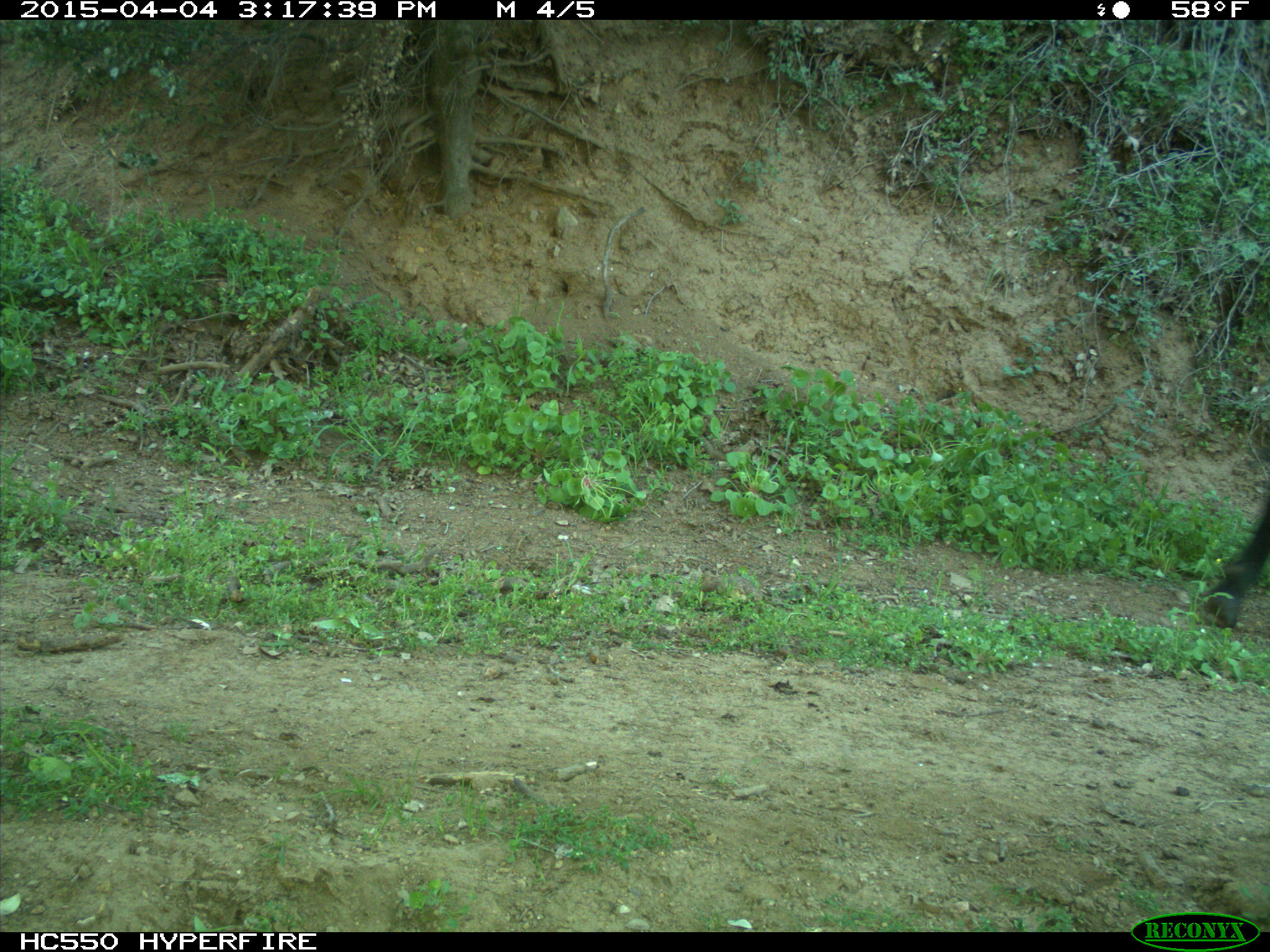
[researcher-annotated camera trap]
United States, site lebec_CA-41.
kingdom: Animalia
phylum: Chordata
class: Mammalia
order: Artiodactyla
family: Bovidae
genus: Bos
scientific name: Bos taurus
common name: domestic cow